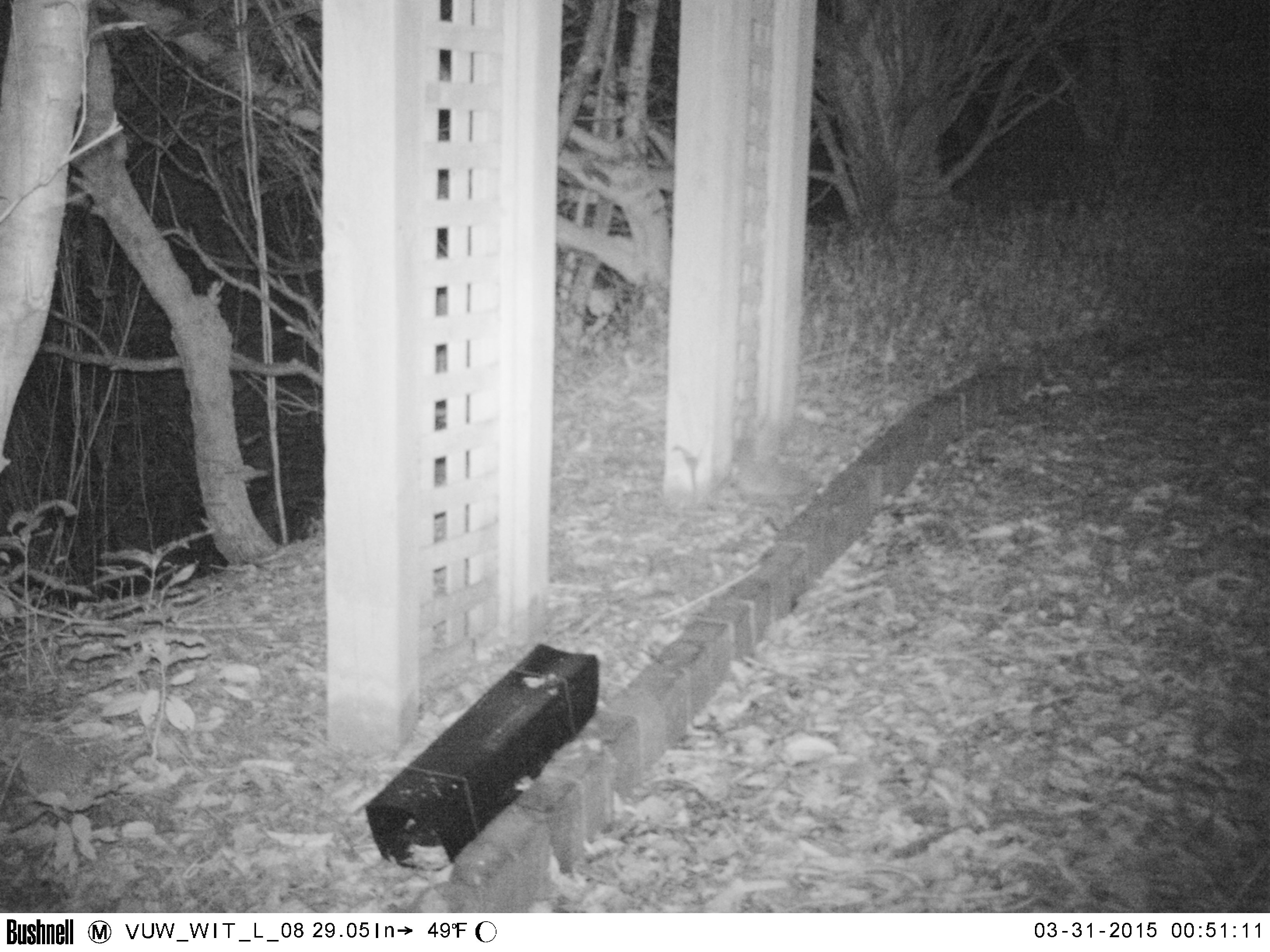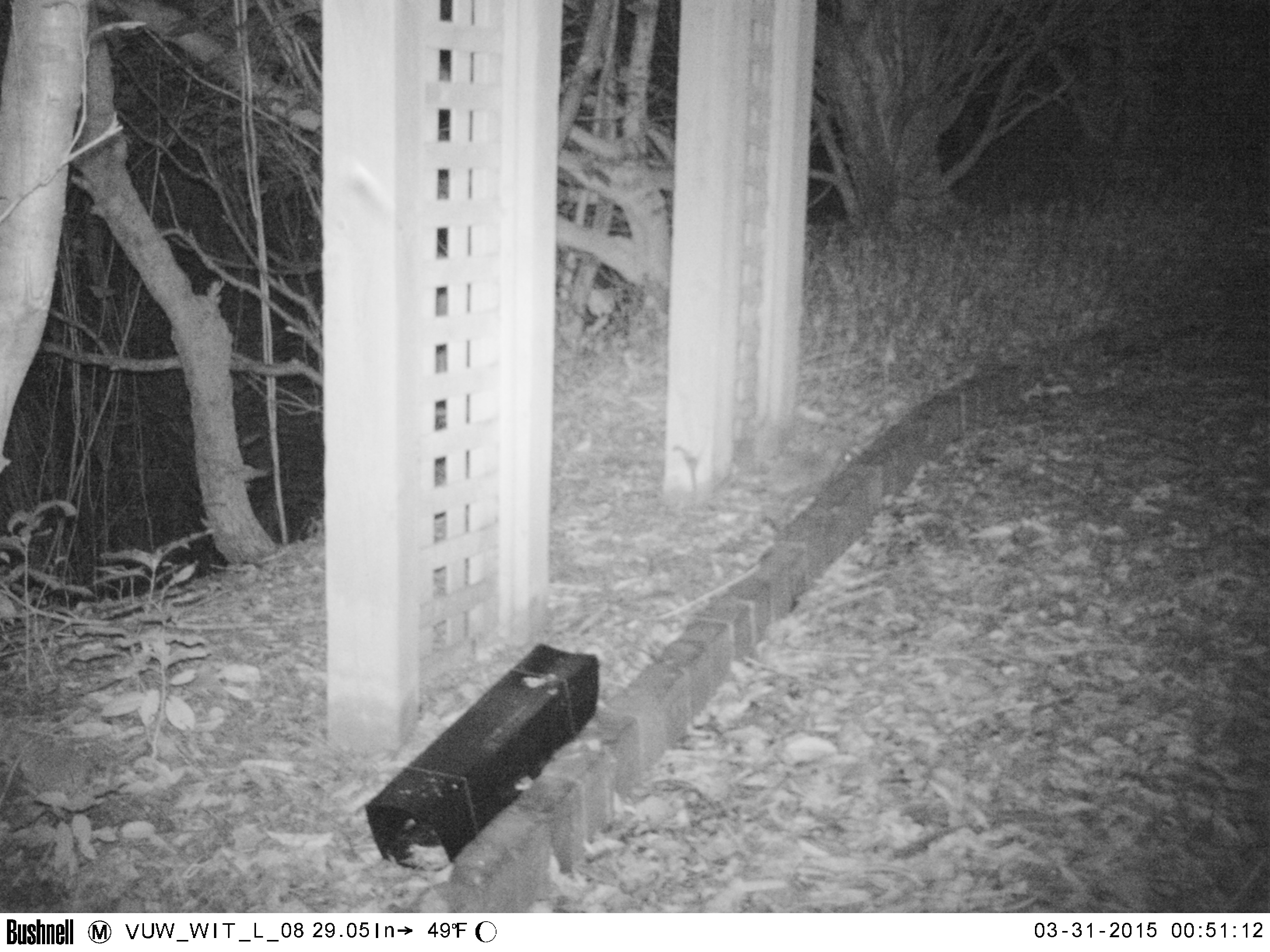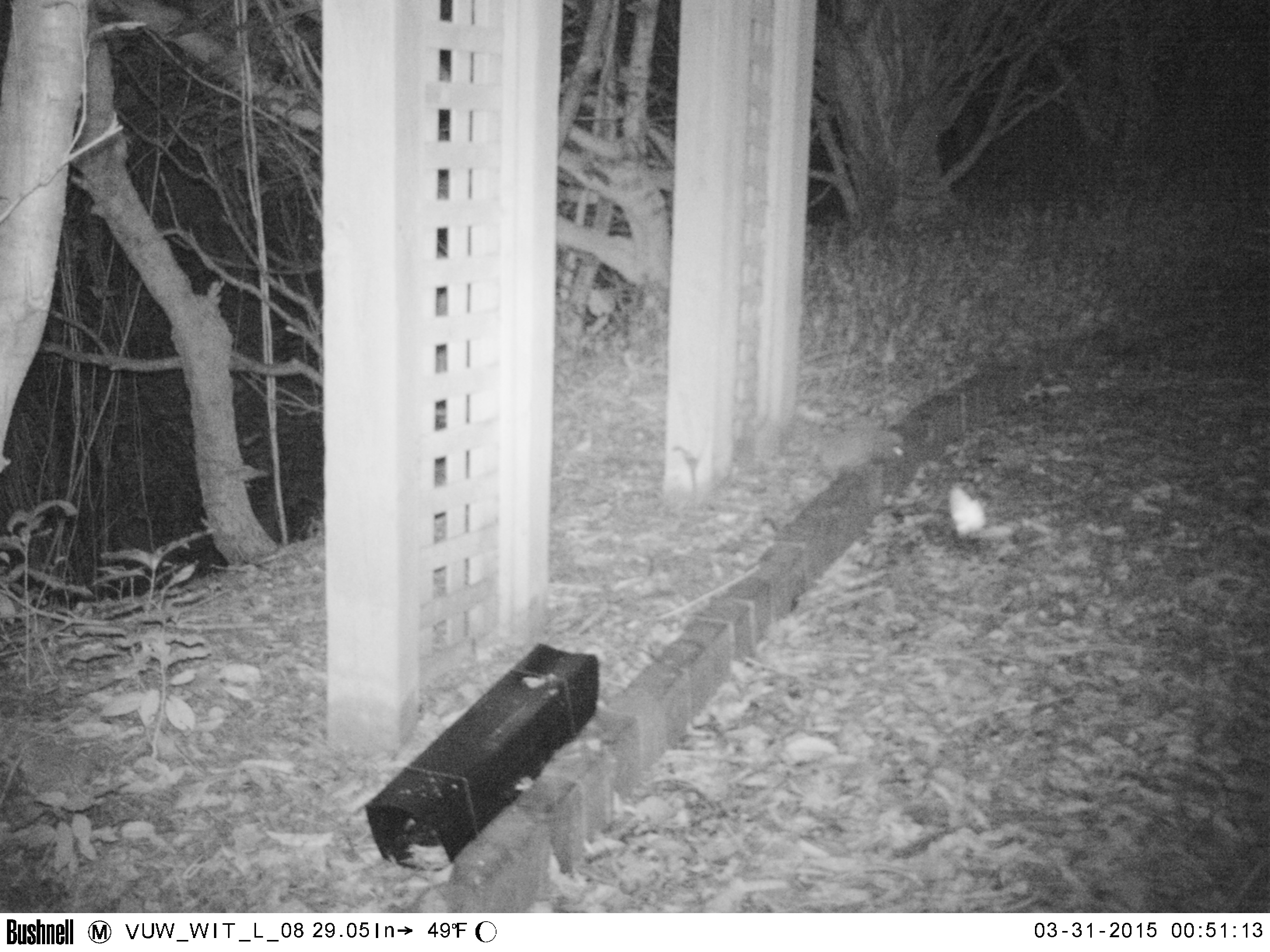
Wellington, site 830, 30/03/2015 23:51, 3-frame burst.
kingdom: Animalia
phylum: Chordata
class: Mammalia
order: Eulipotyphla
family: Erinaceidae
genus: Erinaceus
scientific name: Erinaceus europaeus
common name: hedgehog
Hedgehog (Erinaceus europaeus).